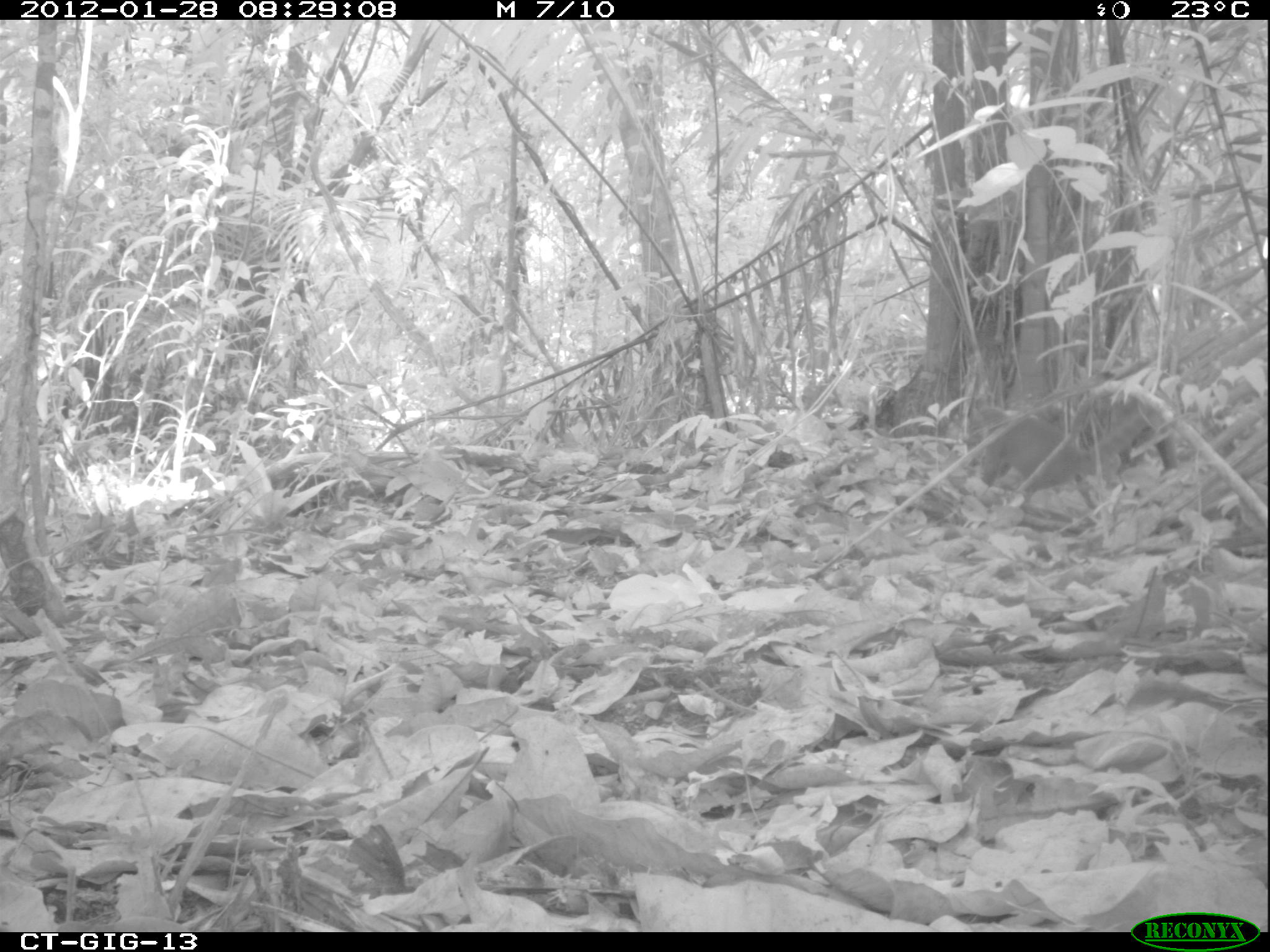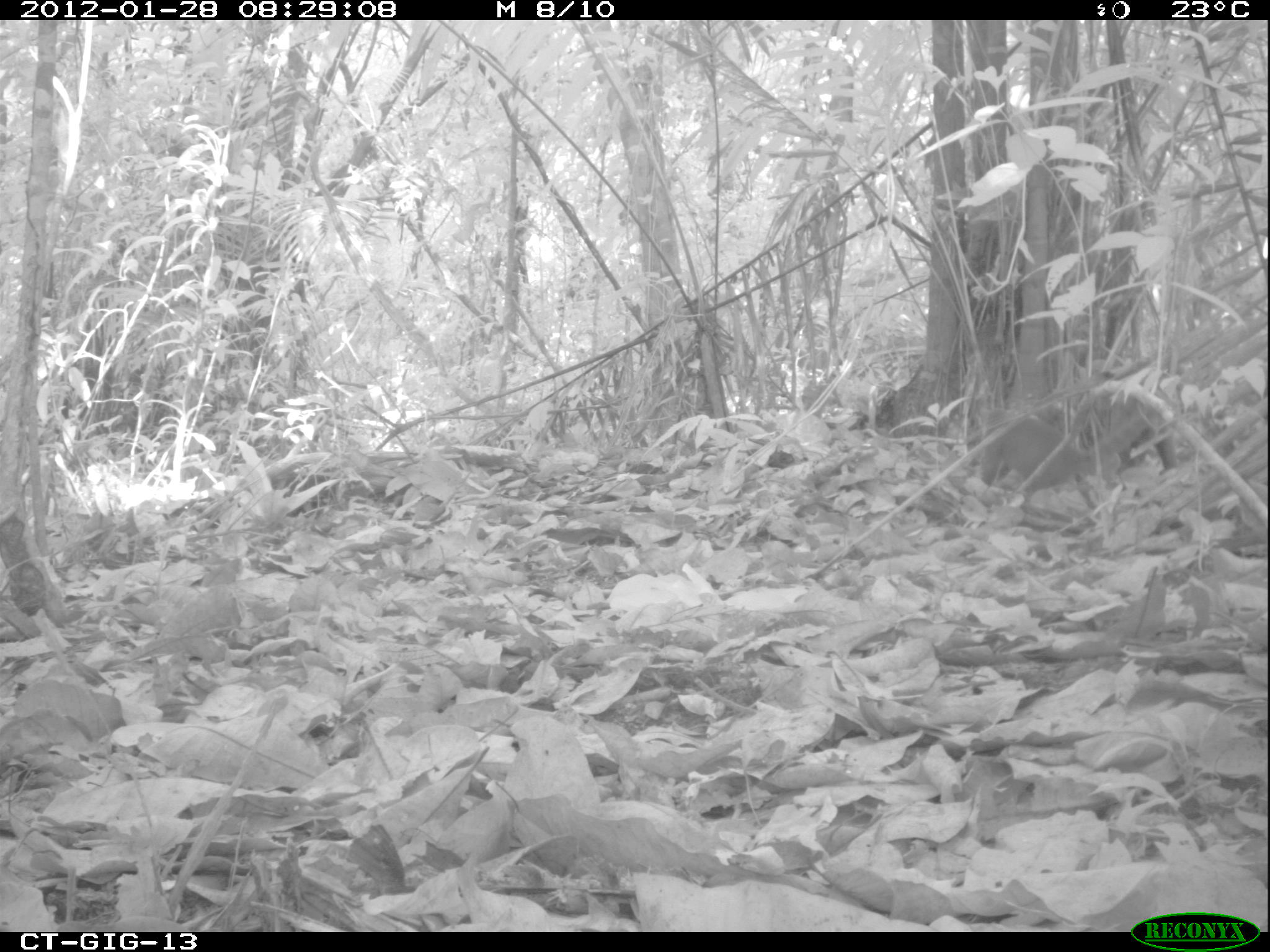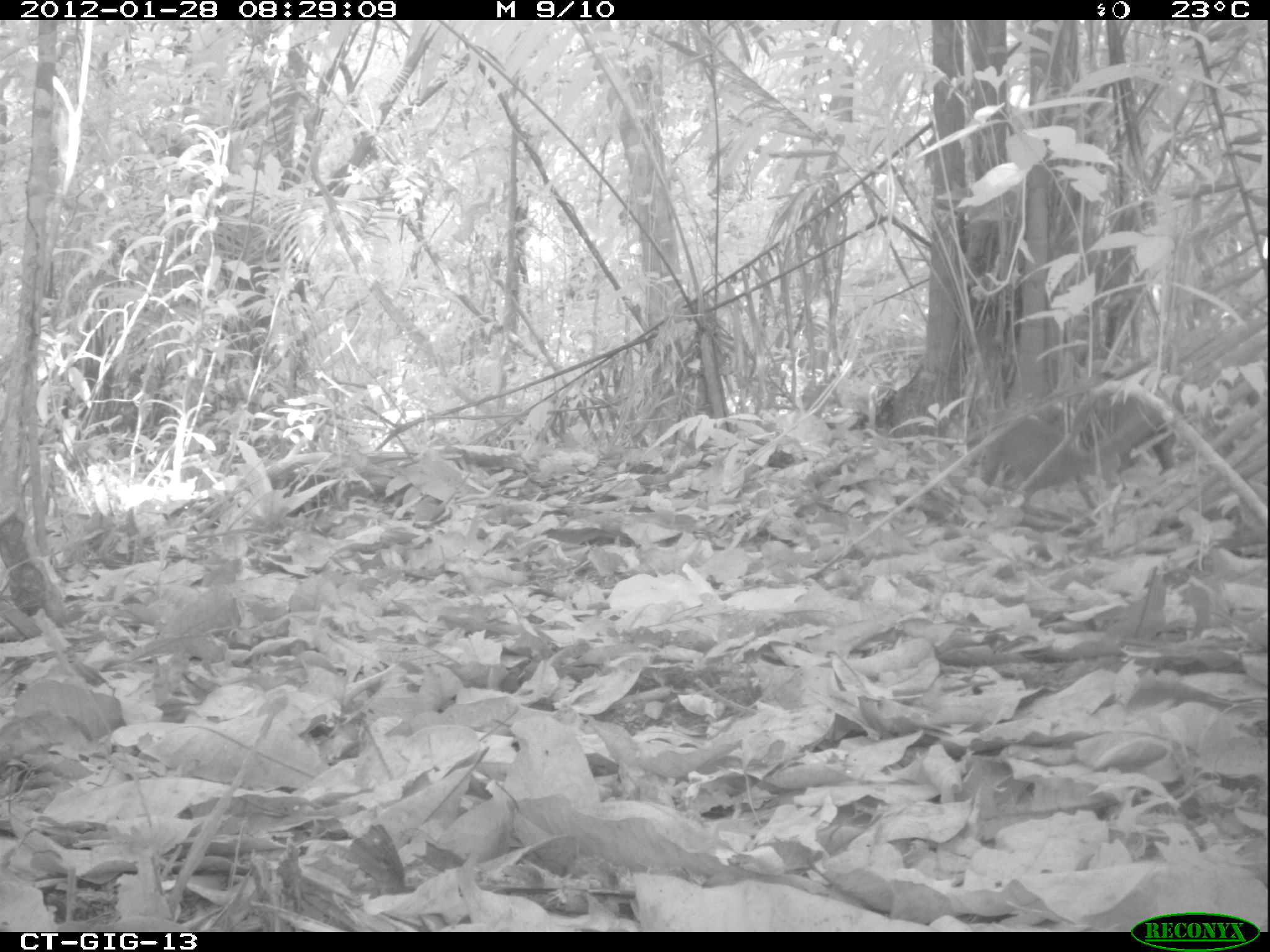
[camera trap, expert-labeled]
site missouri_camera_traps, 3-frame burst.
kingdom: Animalia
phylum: Chordata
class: Mammalia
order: Carnivora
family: Procyonidae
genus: Nasua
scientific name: Nasua narica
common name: white-nosed coati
White-nosed coati (Nasua narica). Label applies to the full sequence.